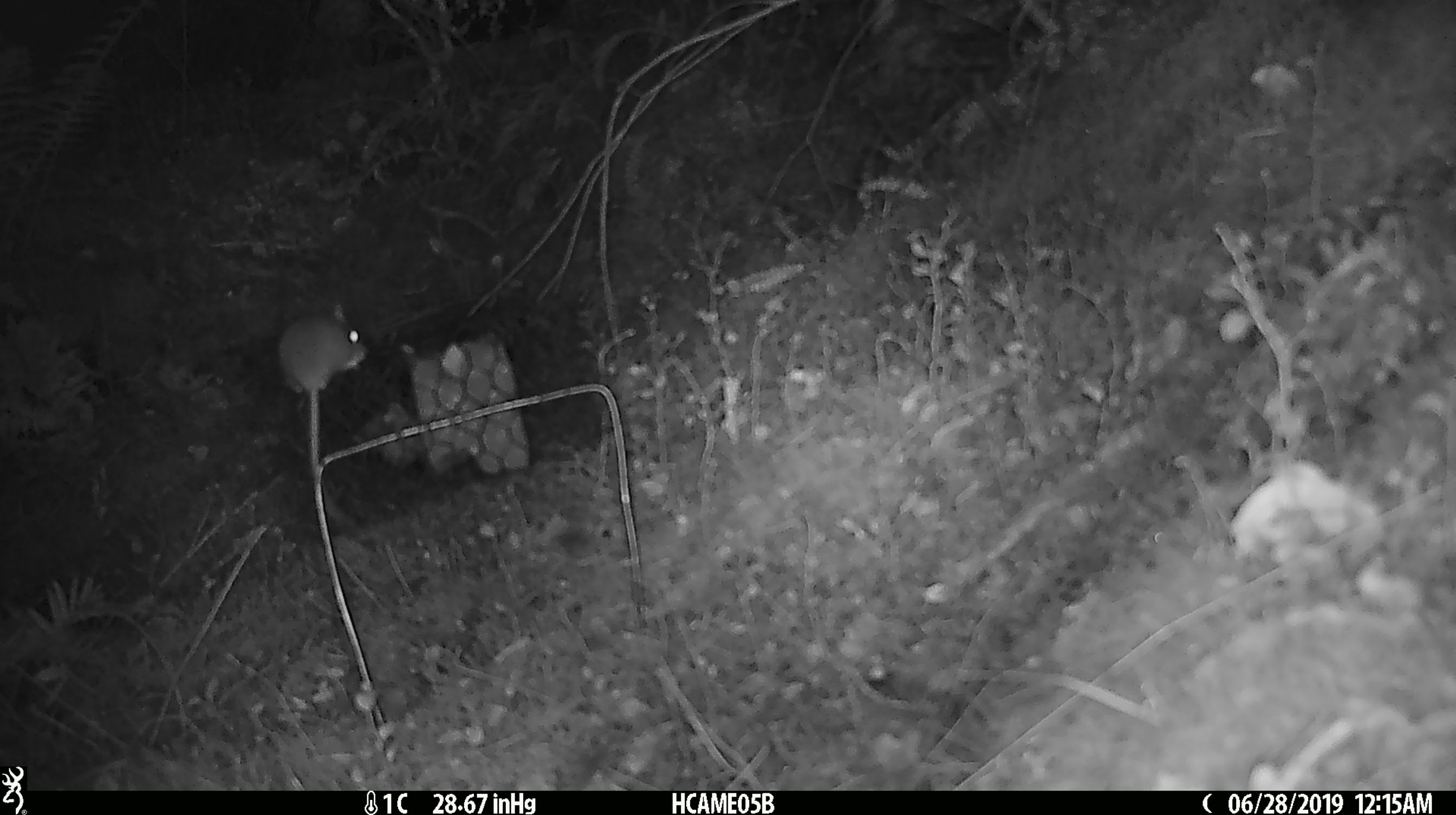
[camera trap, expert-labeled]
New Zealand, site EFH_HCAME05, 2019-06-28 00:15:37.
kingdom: Animalia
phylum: Chordata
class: Mammalia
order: Rodentia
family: Muridae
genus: Mus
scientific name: Mus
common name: mouse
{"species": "mouse (Mus)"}